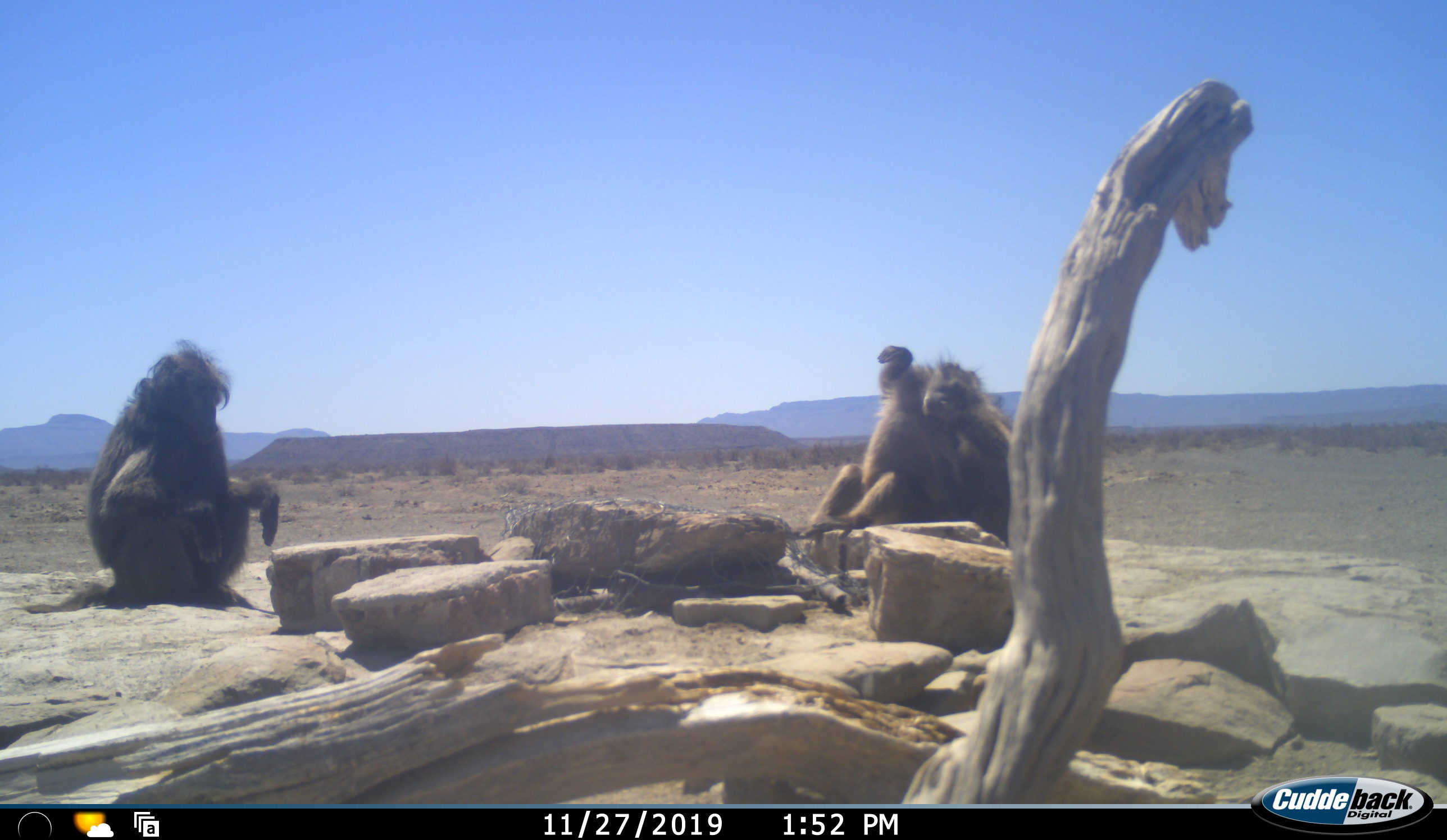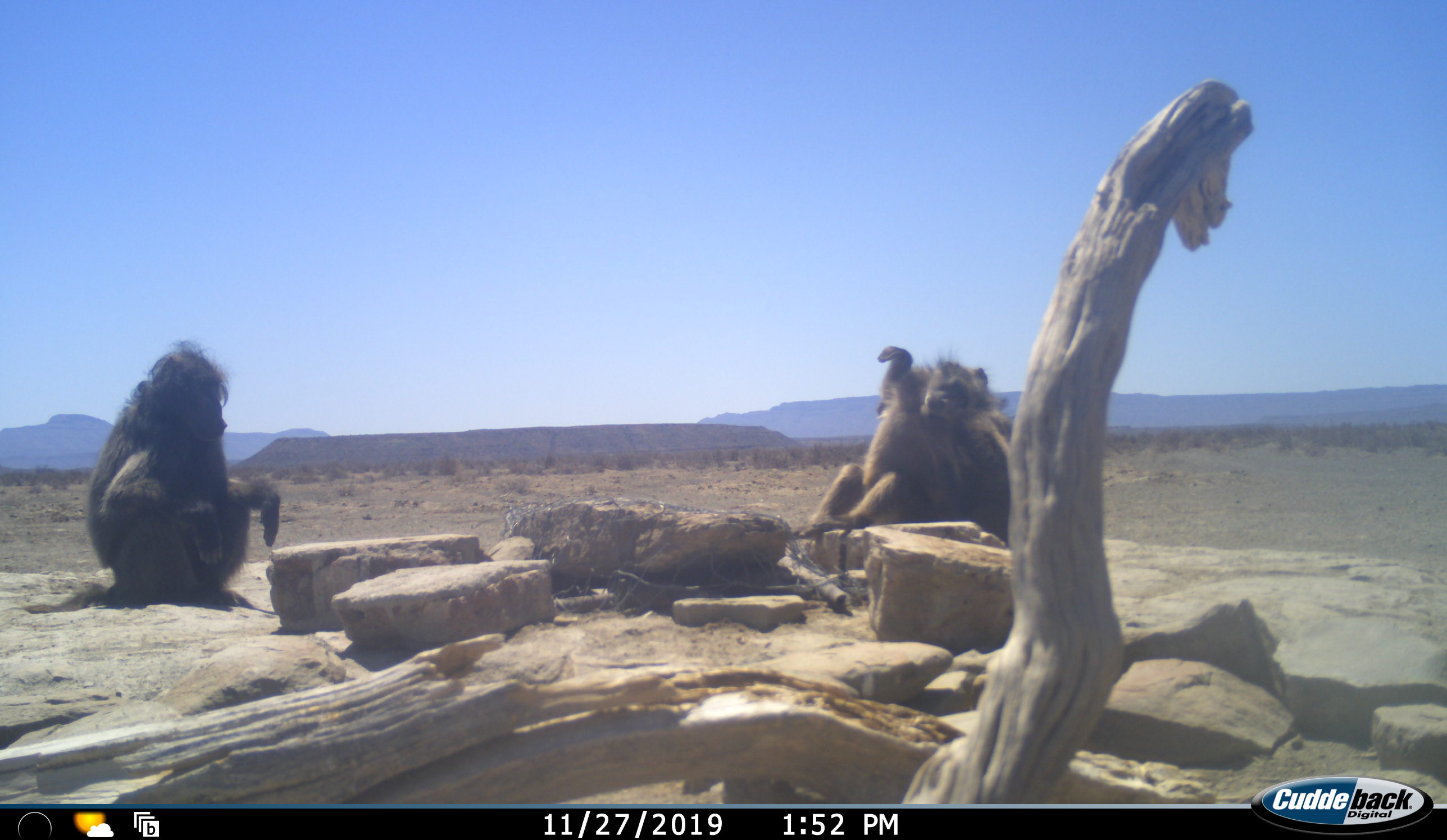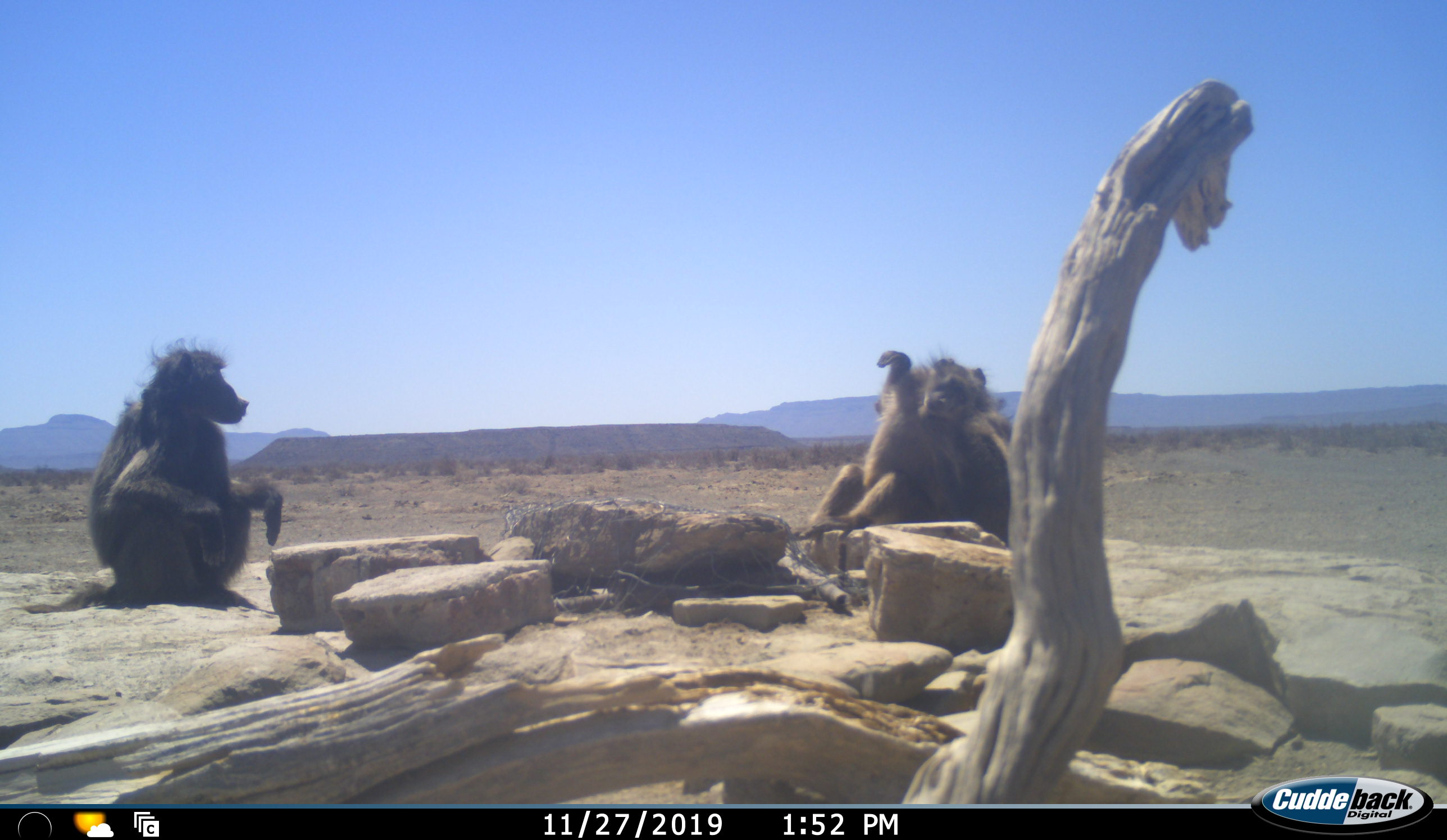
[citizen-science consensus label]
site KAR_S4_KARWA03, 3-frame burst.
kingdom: Animalia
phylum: Chordata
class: Mammalia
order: Primates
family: Cercopithecidae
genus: Papio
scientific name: Papio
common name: baboon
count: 3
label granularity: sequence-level